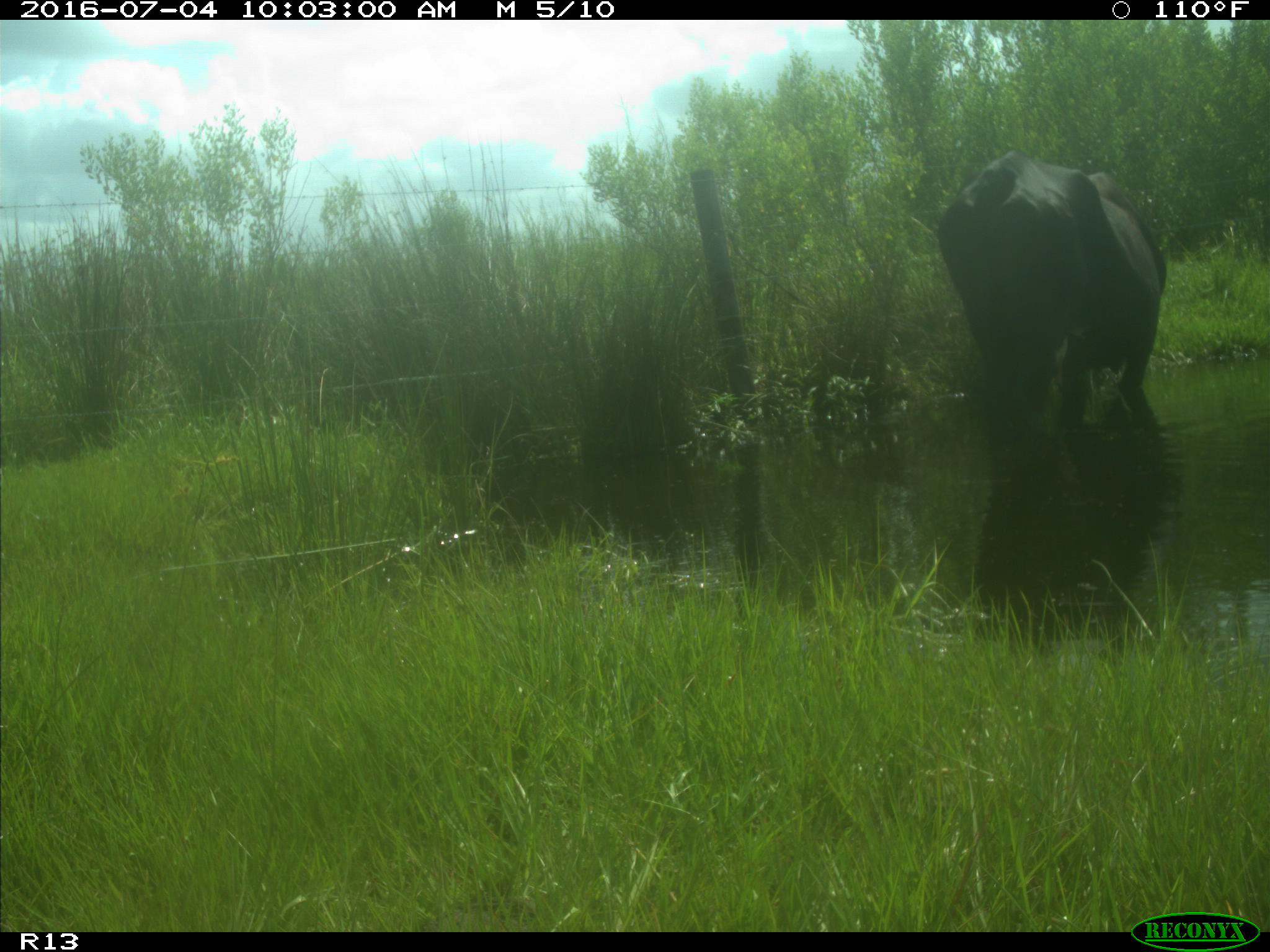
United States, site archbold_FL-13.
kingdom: Animalia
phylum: Chordata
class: Mammalia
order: Artiodactyla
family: Bovidae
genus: Bos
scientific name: Bos taurus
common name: domestic cow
Bos taurus (domestic cow).